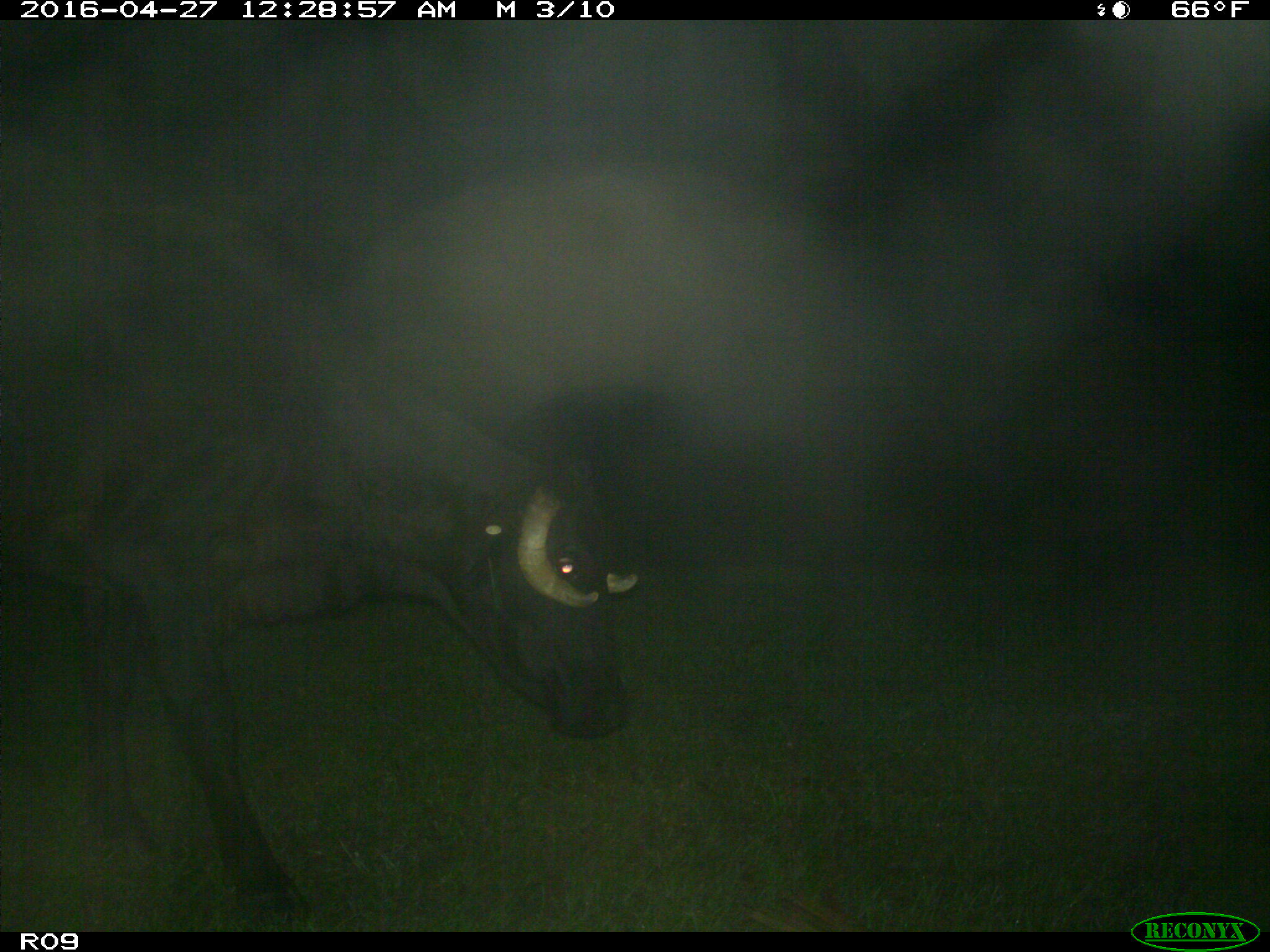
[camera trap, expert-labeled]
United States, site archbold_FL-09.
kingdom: Animalia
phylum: Chordata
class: Mammalia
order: Artiodactyla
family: Bovidae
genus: Bos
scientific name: Bos taurus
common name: domestic cow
Bos taurus (domestic cow).